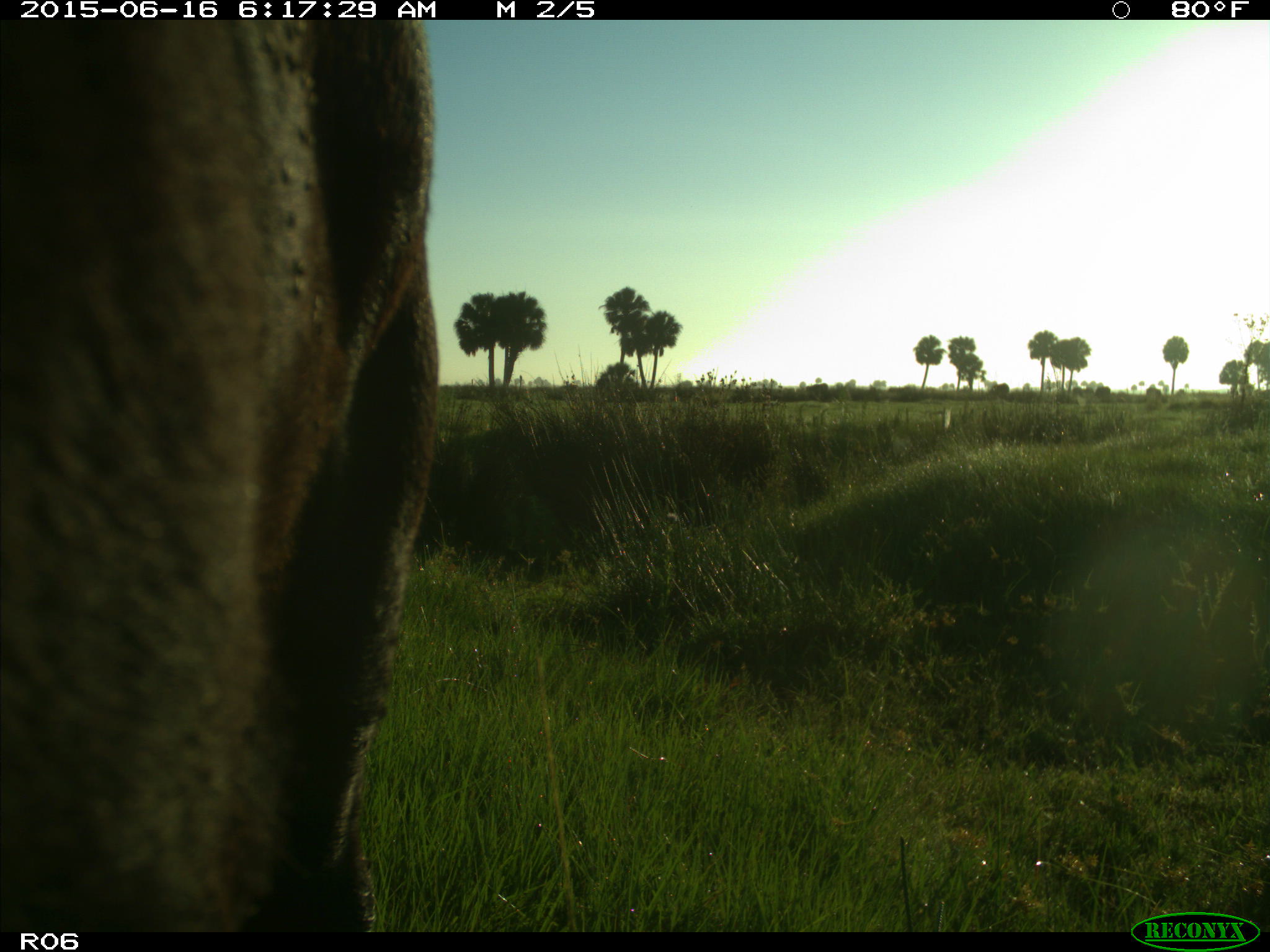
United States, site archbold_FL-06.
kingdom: Animalia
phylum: Chordata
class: Mammalia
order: Artiodactyla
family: Bovidae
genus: Bos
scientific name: Bos taurus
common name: domestic cow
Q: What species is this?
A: Bos taurus (domestic cow).